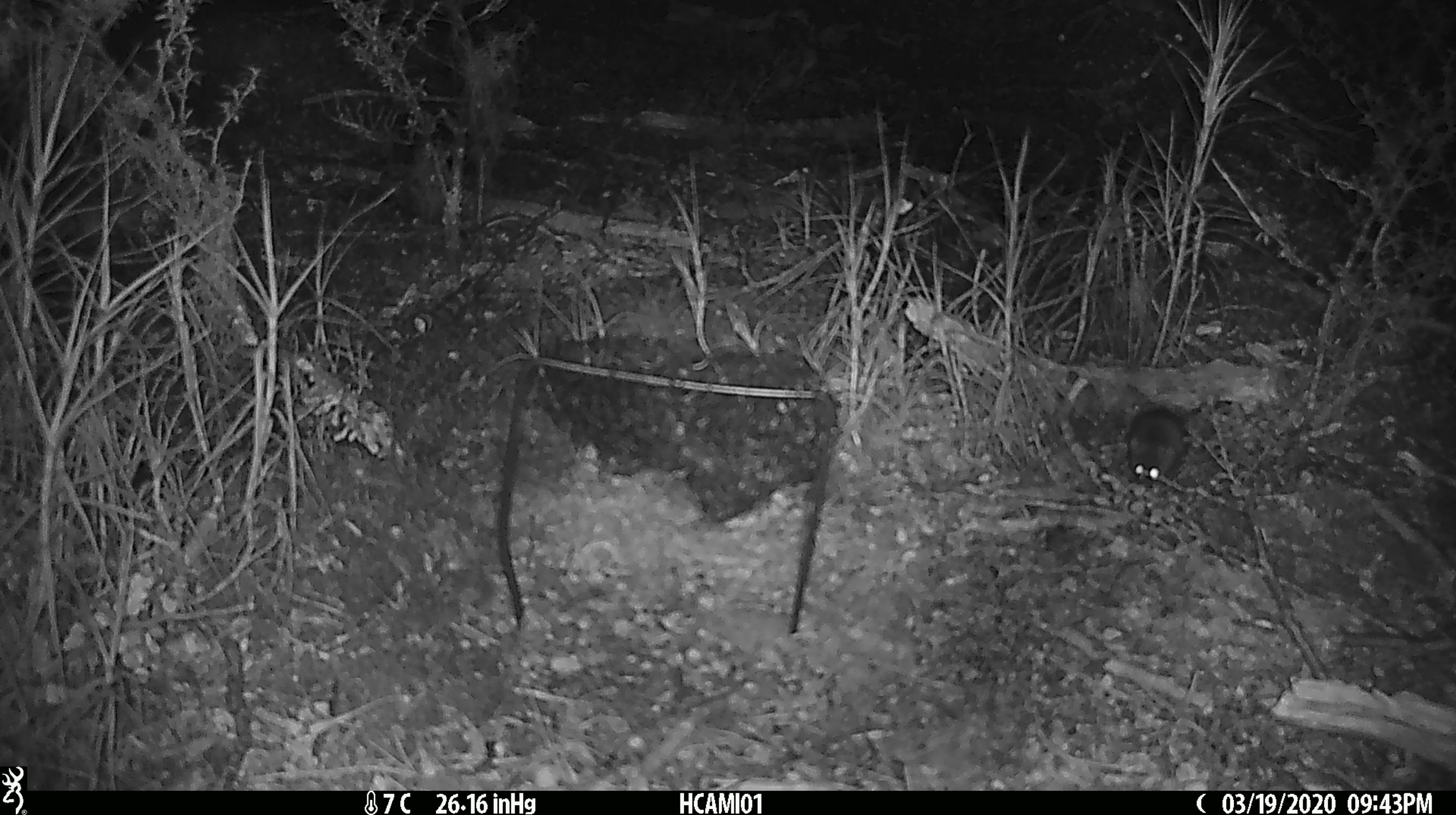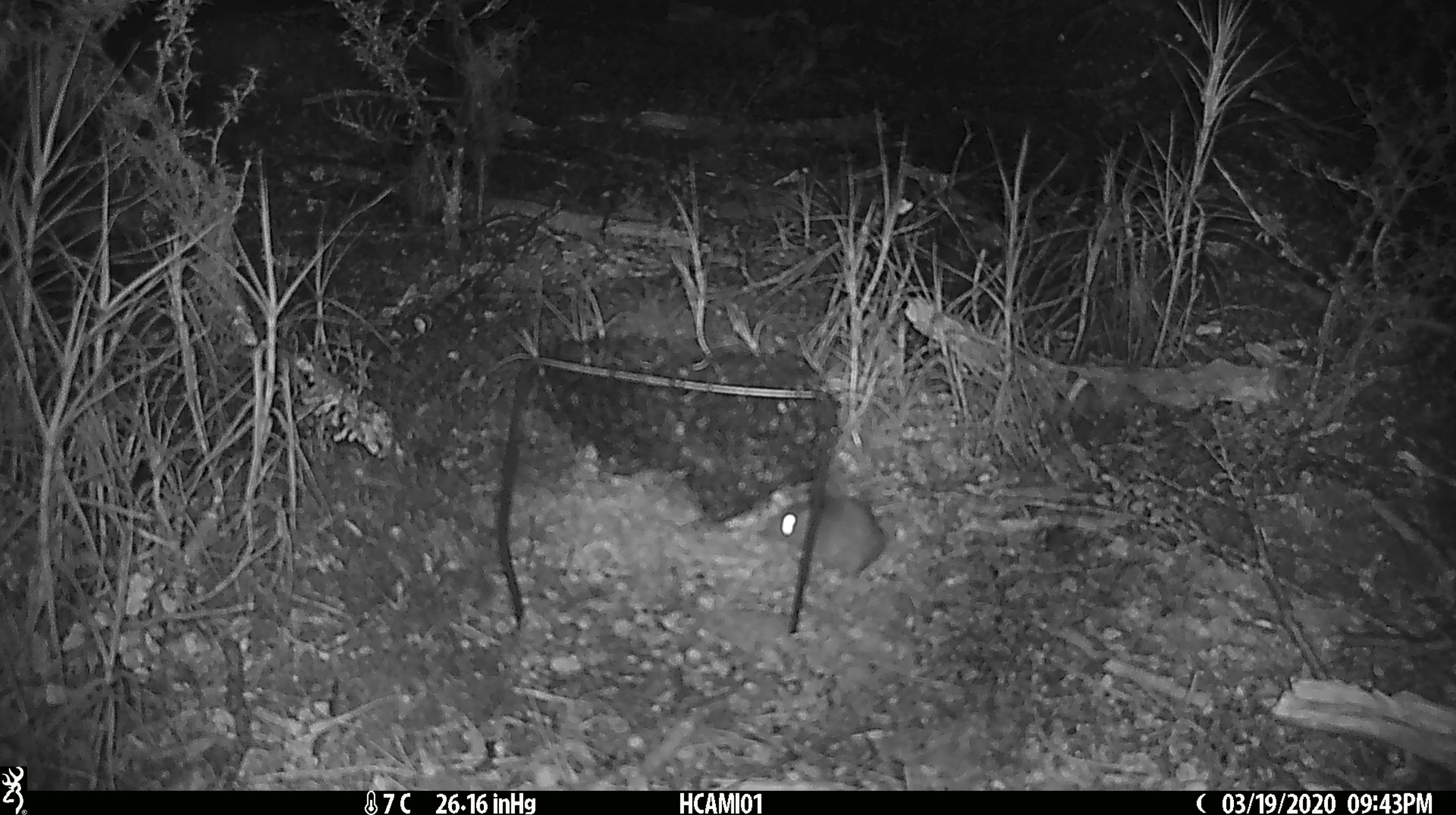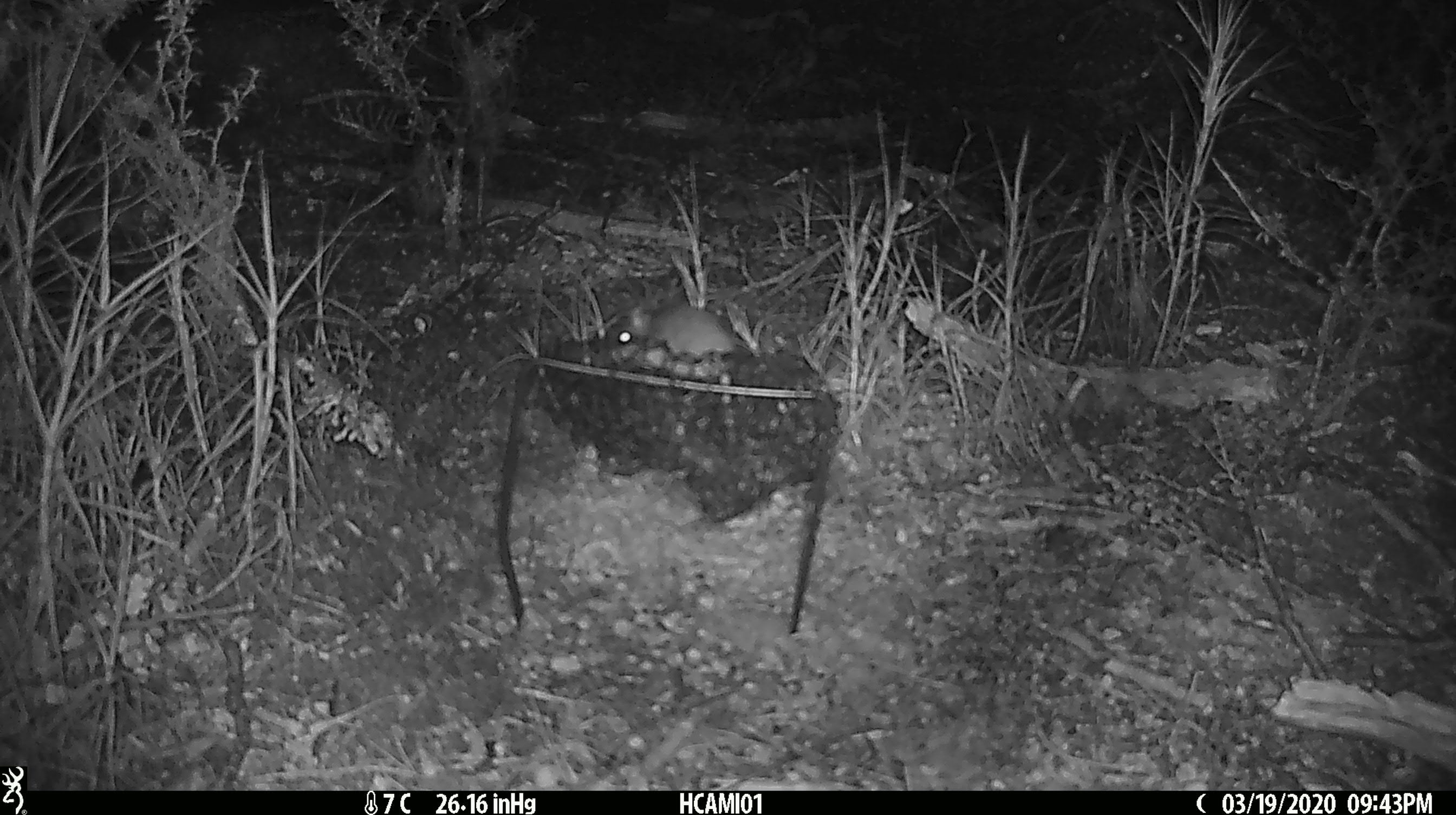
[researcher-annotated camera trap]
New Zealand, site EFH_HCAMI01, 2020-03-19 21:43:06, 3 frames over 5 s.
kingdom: Animalia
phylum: Chordata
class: Mammalia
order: Rodentia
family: Muridae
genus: Mus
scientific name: Mus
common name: mouse